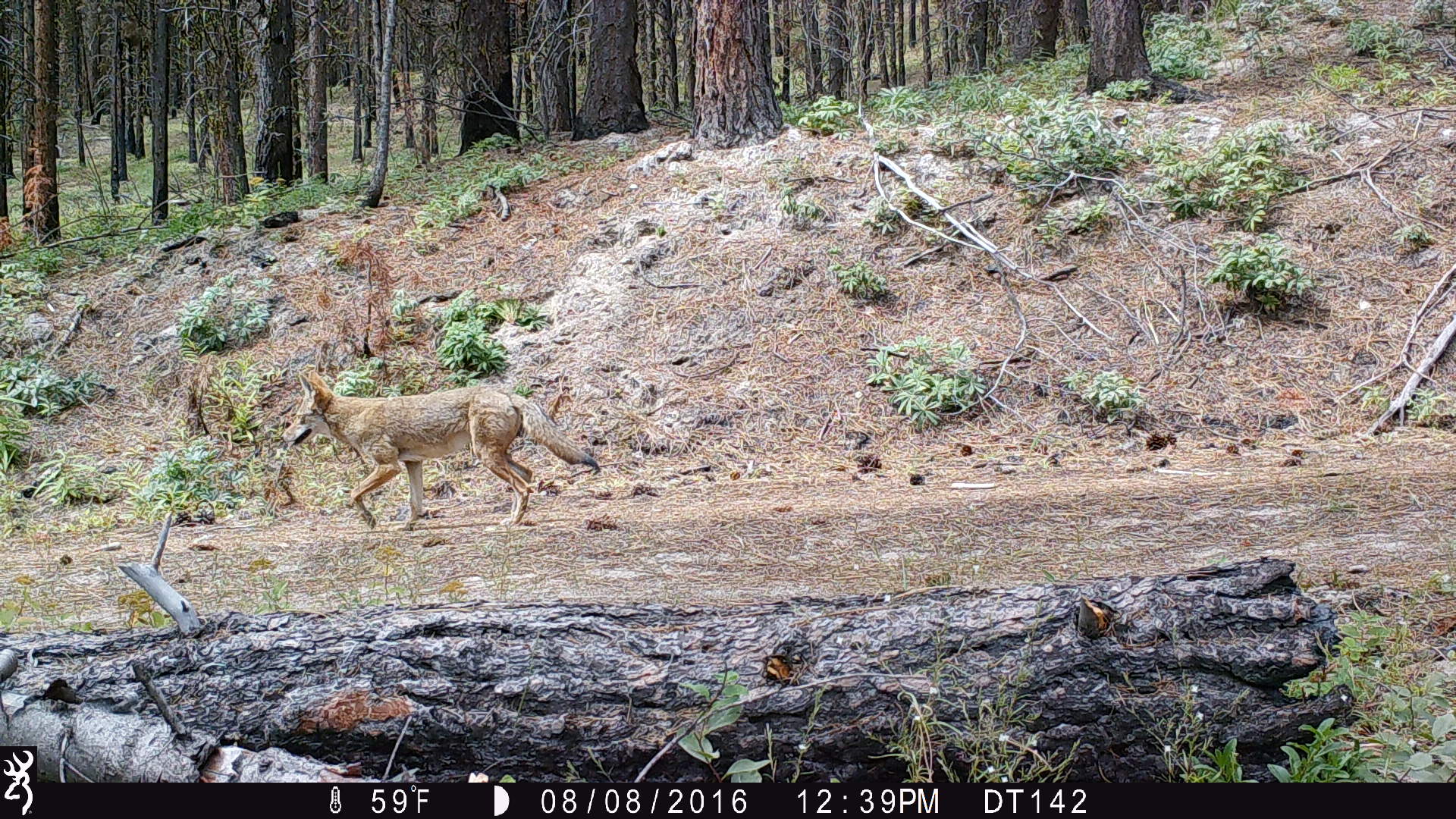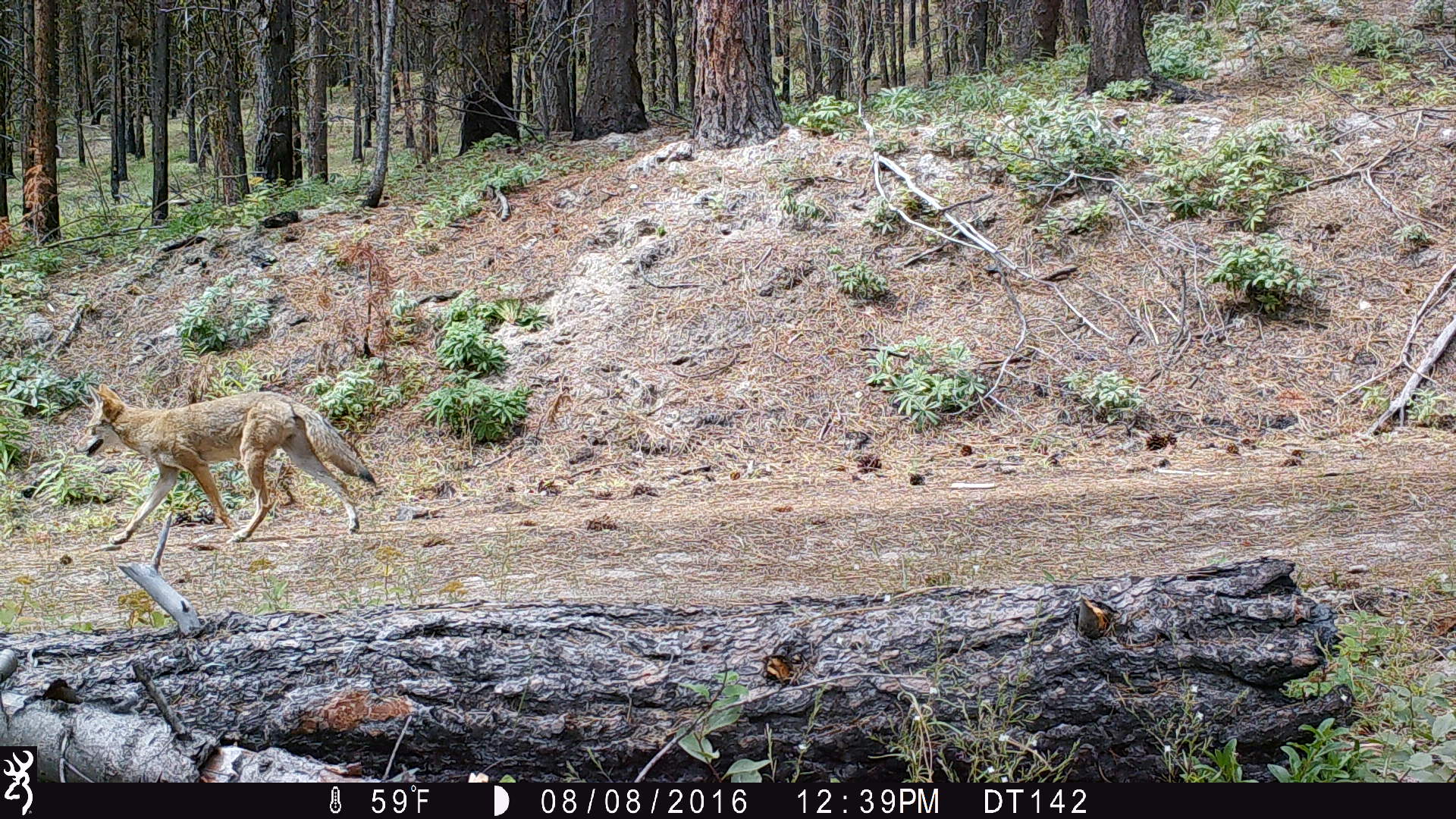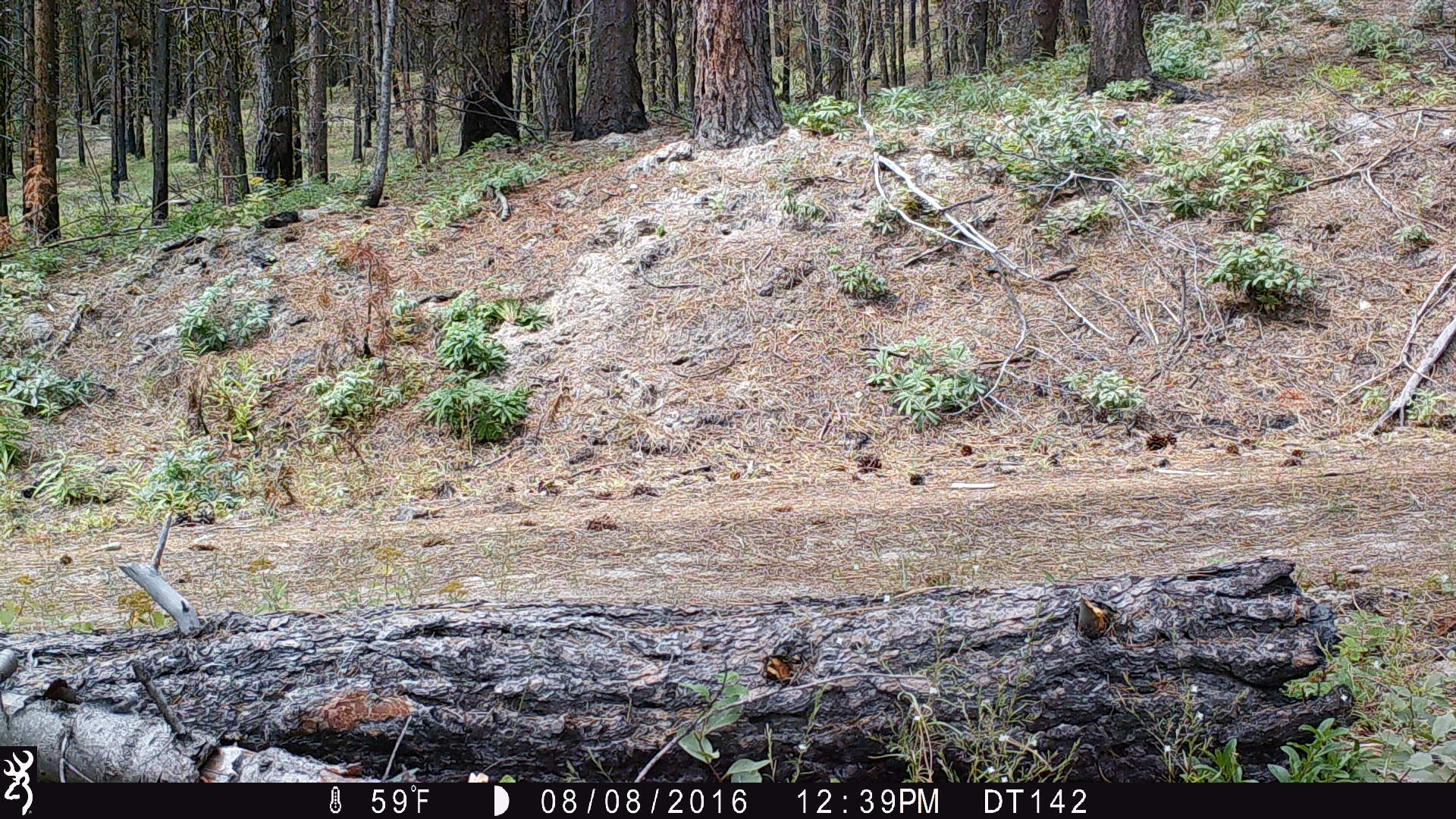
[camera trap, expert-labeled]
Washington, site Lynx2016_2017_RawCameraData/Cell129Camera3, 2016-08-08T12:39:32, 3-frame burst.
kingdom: Animalia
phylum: Chordata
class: Mammalia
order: Carnivora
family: Canidae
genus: Canis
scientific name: Canis latrans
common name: coyote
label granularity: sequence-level